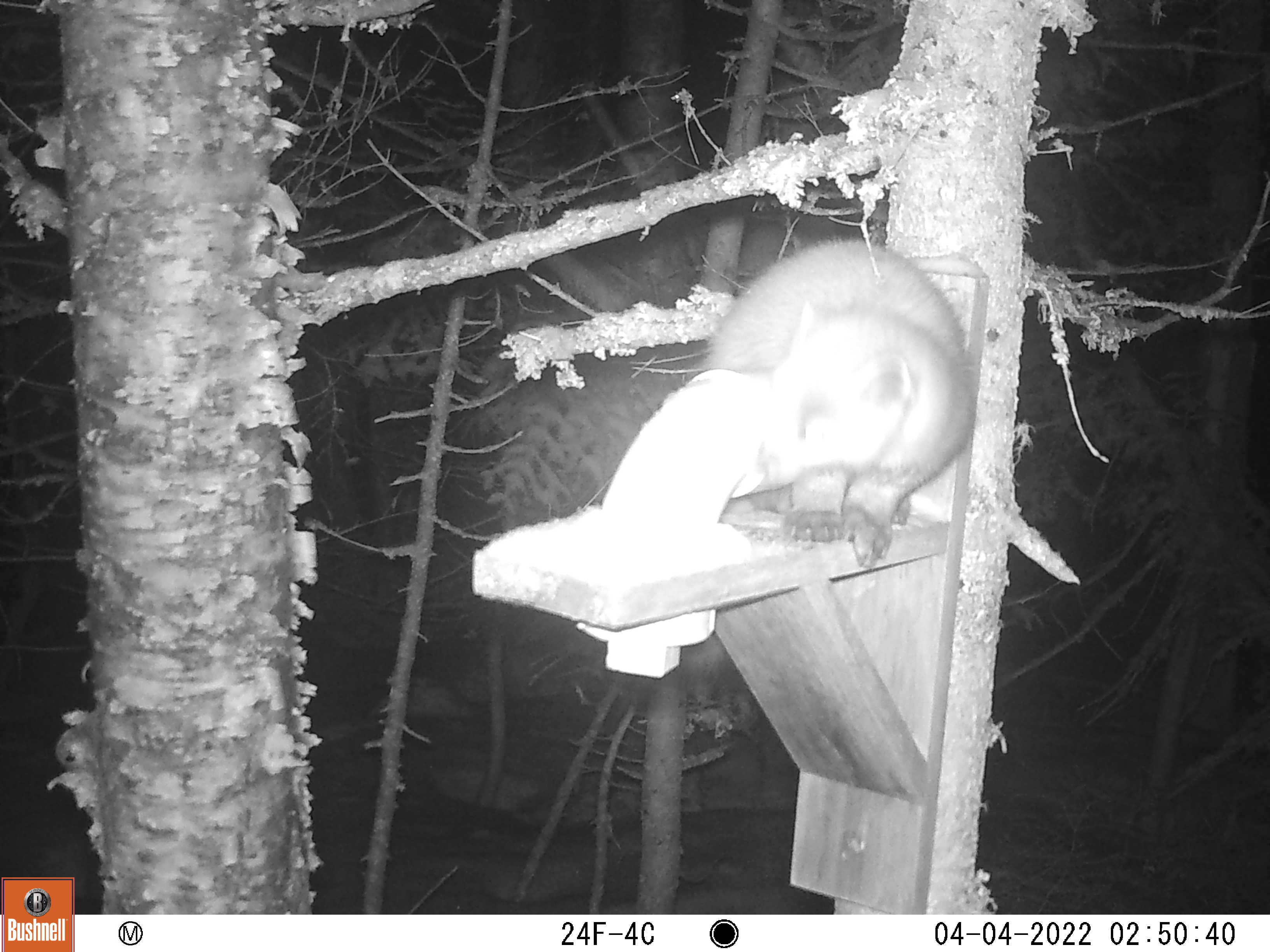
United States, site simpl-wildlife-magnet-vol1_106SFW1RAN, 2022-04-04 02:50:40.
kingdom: Animalia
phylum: Chordata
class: Mammalia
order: Carnivora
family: Mustelidae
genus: Martes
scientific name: Martes americana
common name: american marten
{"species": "american marten (Martes americana)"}